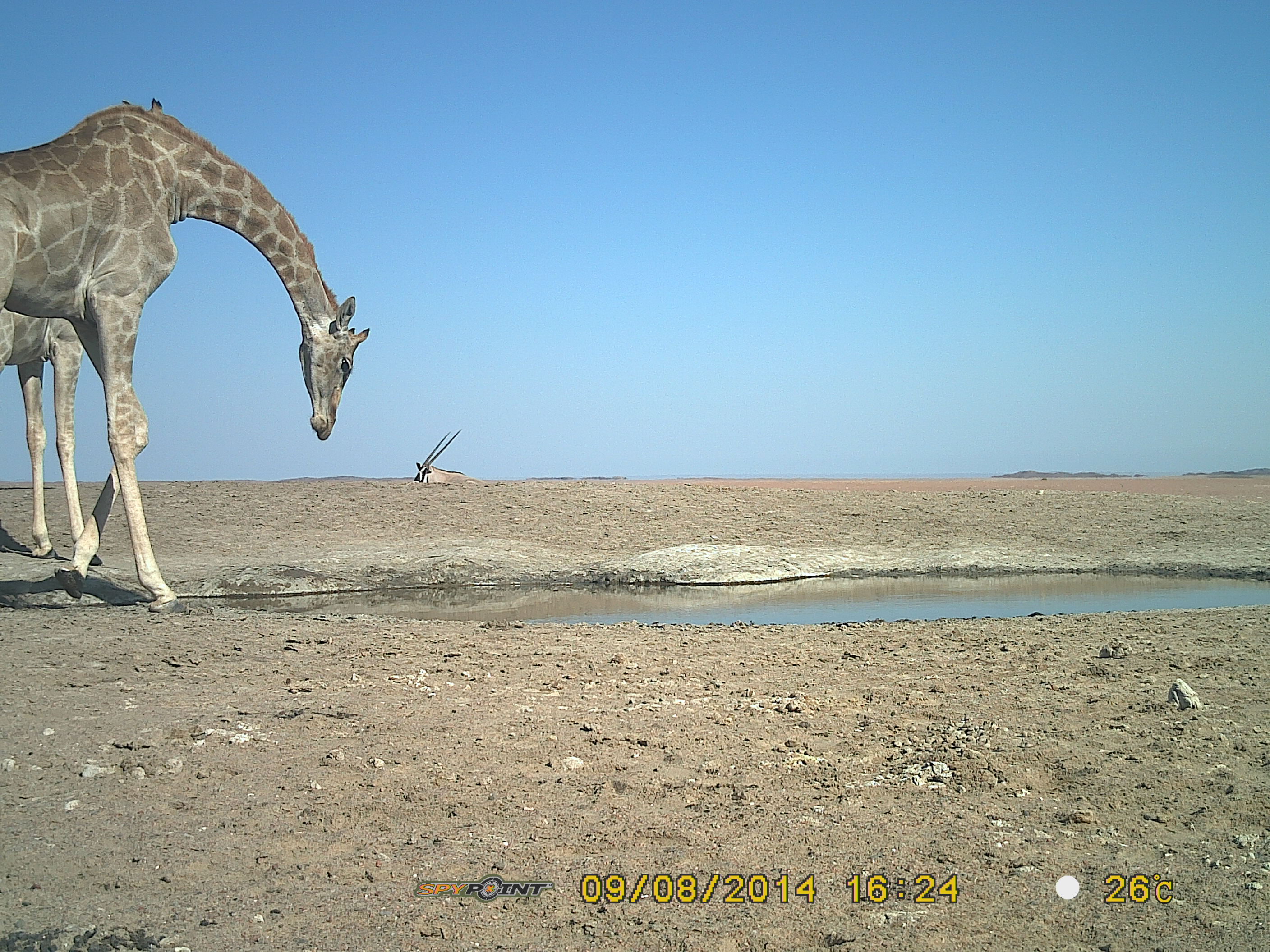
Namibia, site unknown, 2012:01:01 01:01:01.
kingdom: Animalia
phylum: Chordata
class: Mammalia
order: Artiodactyla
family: Giraffidae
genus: Giraffa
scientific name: Giraffa camelopardalis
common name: giraffe